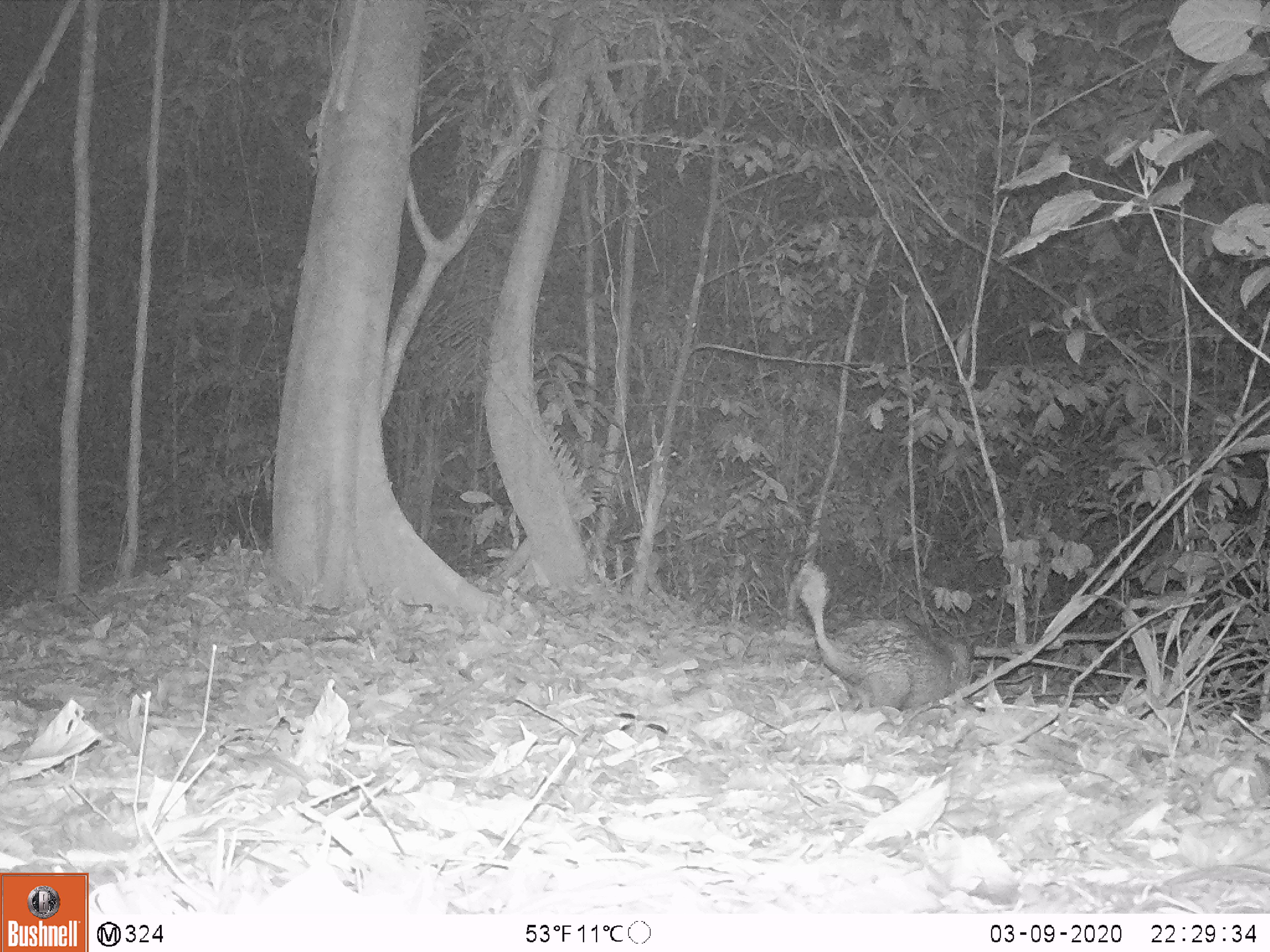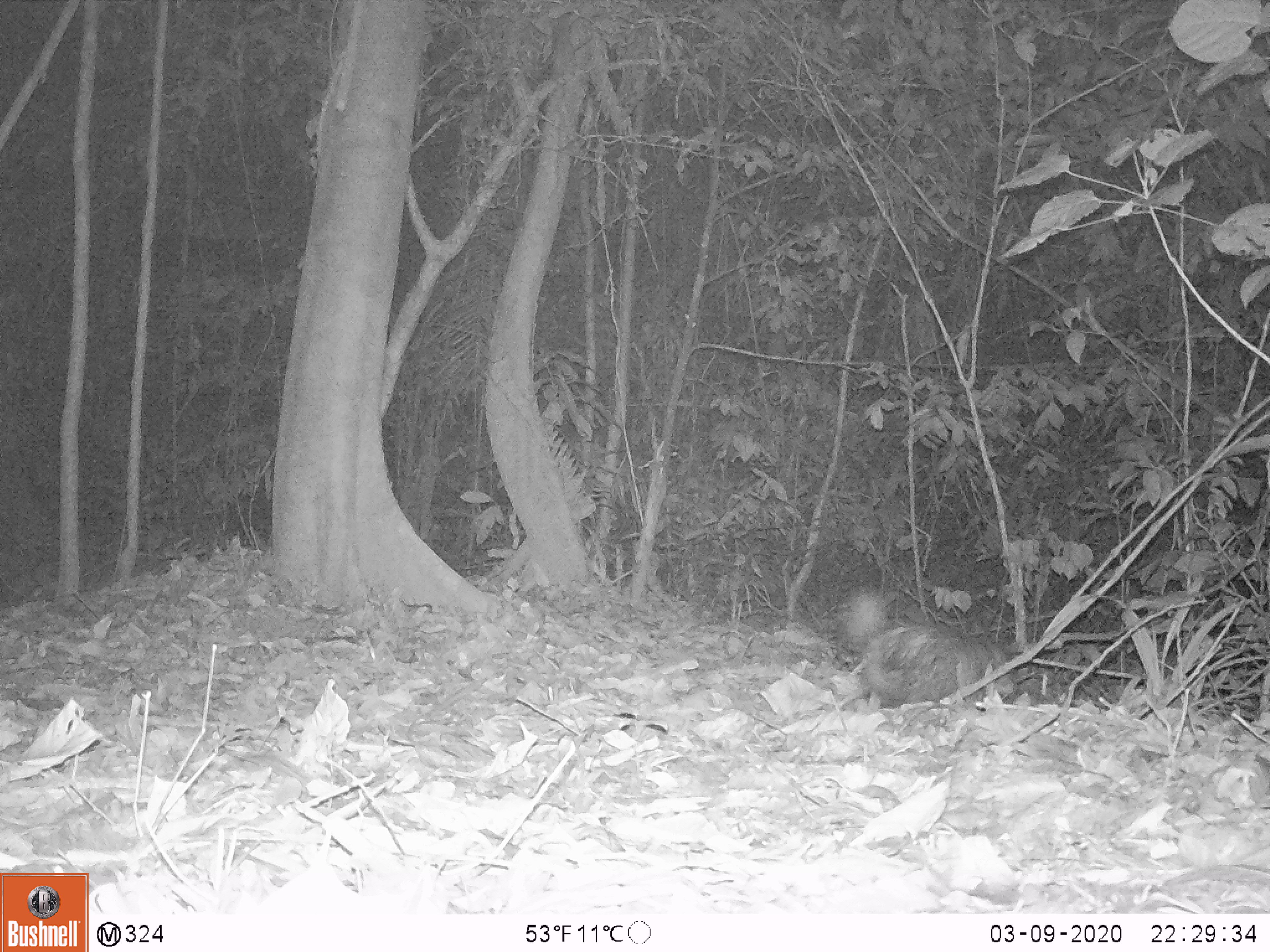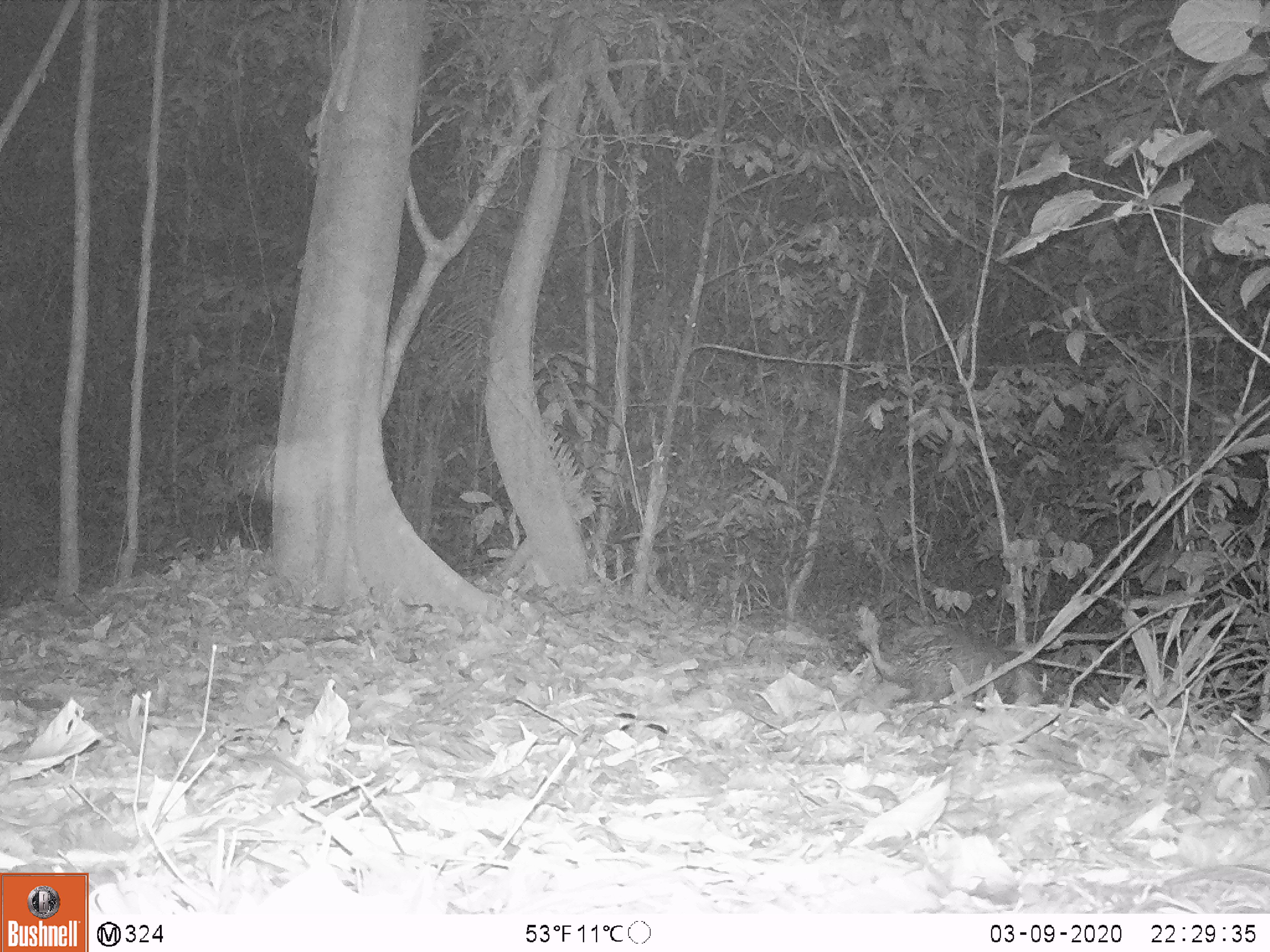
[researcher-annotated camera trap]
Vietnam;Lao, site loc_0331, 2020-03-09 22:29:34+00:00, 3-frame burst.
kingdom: Animalia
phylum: Chordata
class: Mammalia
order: Rodentia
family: Hystricidae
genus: Atherurus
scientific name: Atherurus macrourus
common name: asiatic brush-tailed porcupine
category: asiatic brush tailed porcupine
Asiatic brush tailed porcupine (asiatic brush-tailed porcupine) (Atherurus macrourus). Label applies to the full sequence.